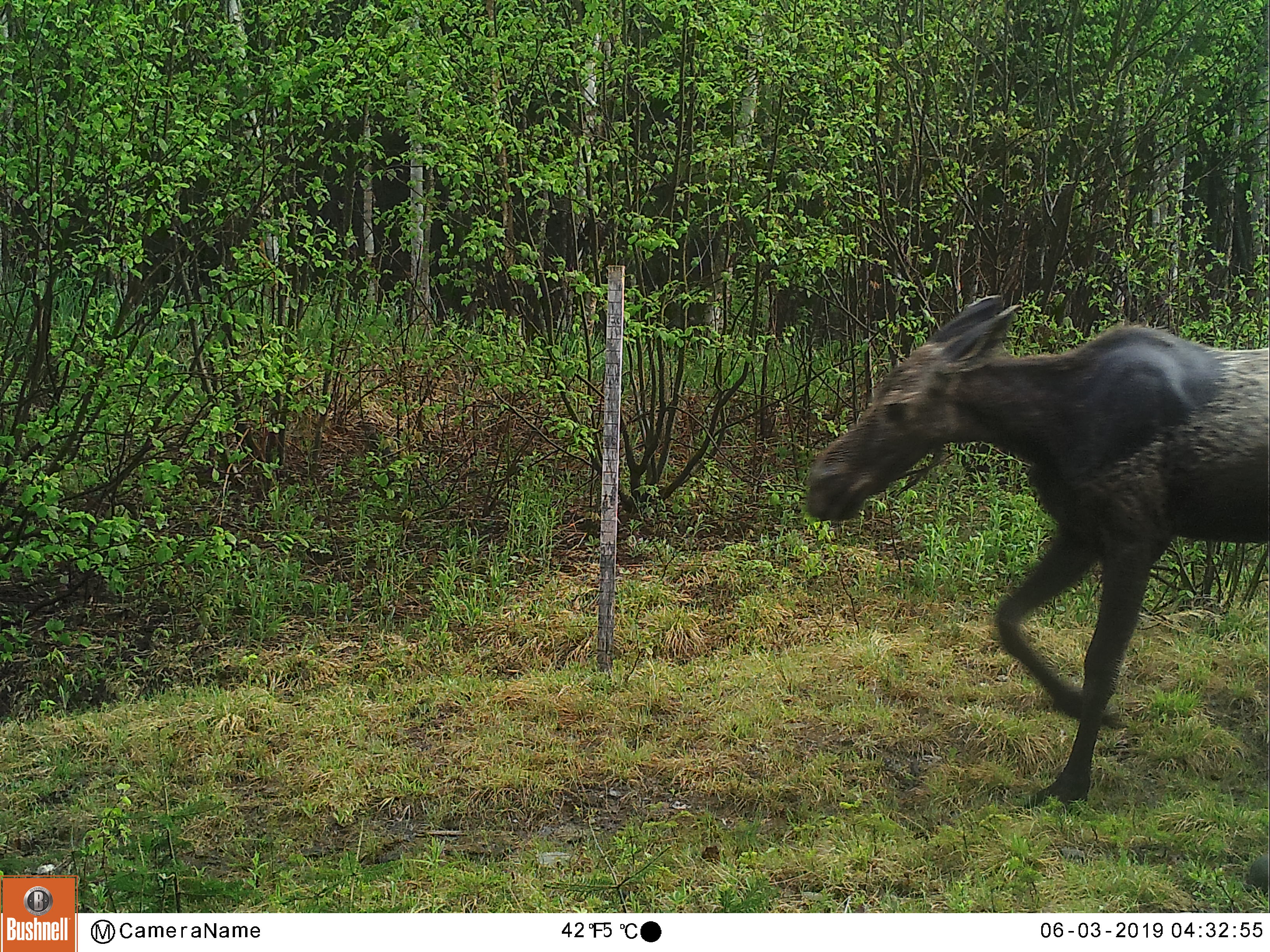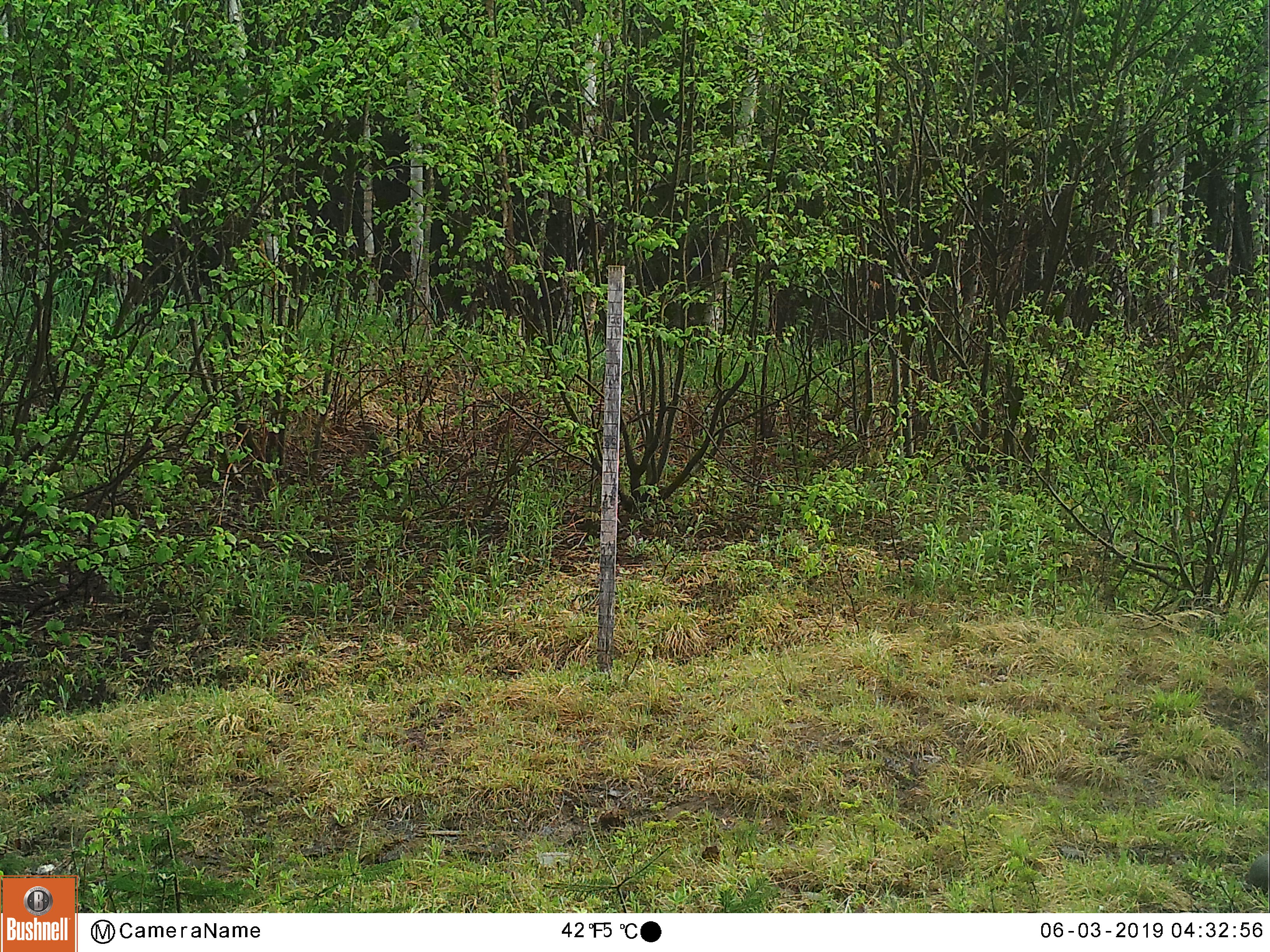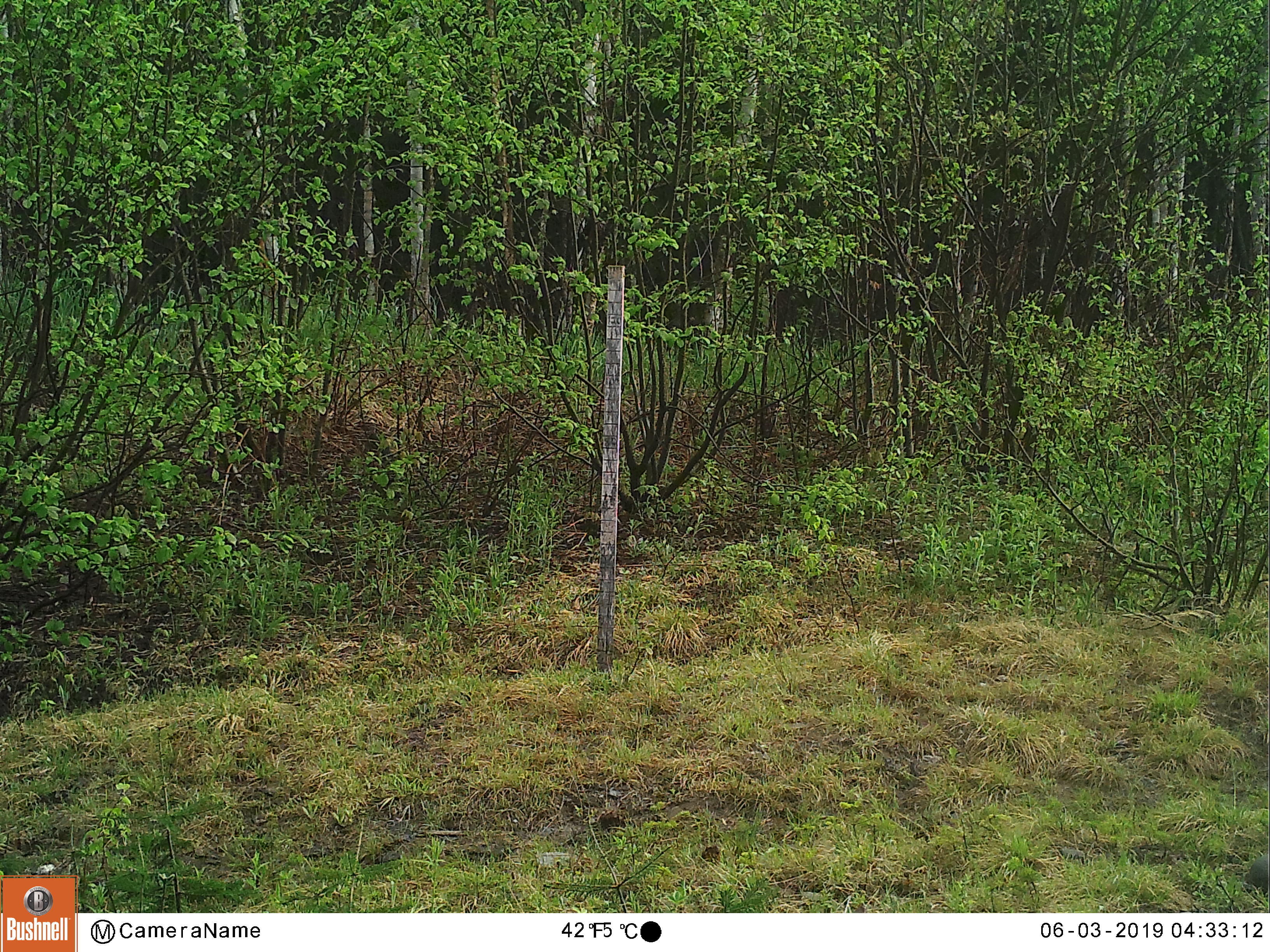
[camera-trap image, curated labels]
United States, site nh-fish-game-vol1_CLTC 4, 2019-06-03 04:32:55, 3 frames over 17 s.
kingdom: Animalia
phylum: Chordata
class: Mammalia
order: Artiodactyla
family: Cervidae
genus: Alces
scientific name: Alces alces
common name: moose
Moose (Alces alces).